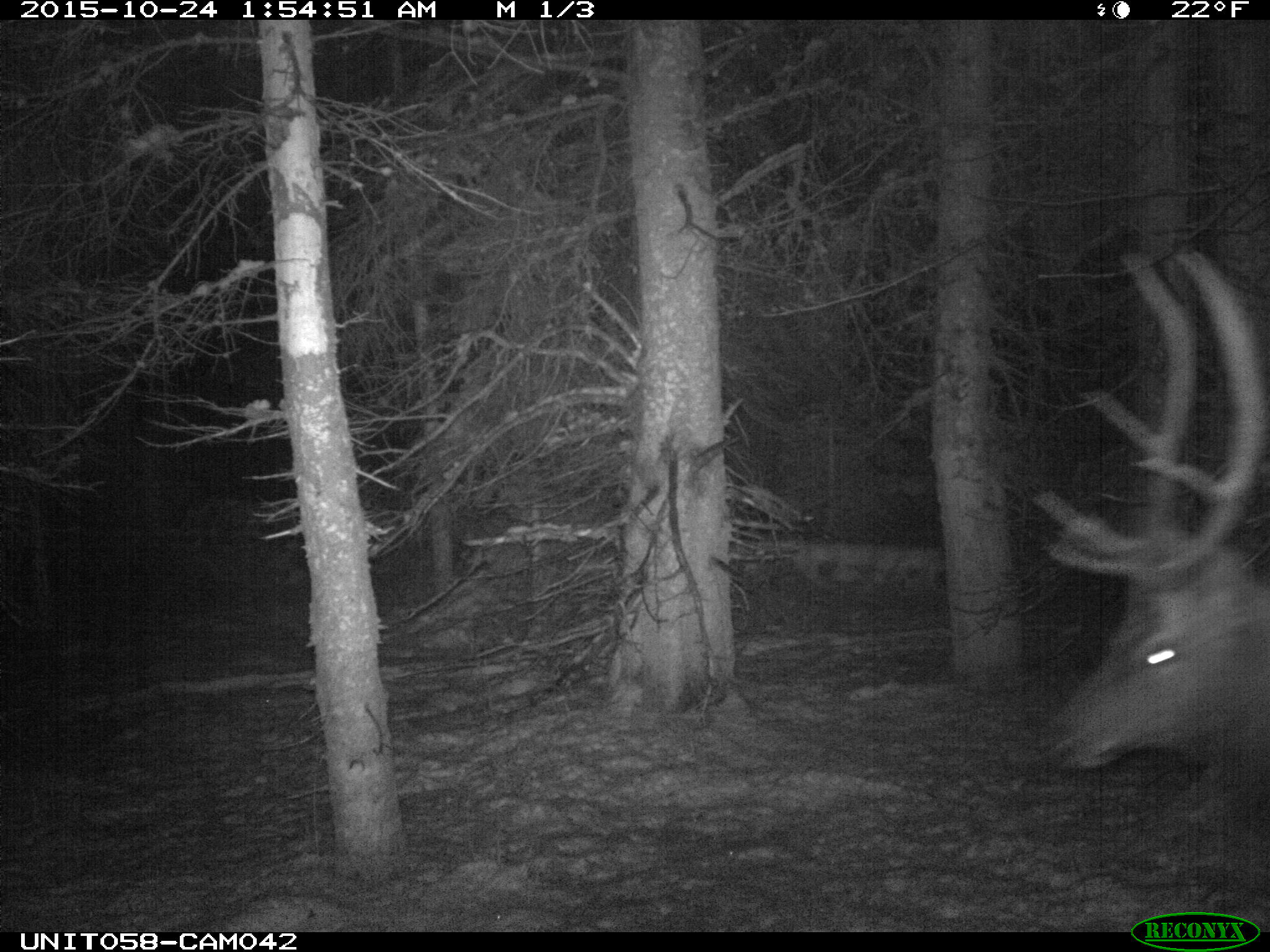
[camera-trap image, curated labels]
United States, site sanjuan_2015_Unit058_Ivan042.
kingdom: Animalia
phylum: Chordata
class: Mammalia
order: Artiodactyla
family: Cervidae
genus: Cervus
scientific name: Cervus elaphus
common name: red deer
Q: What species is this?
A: Cervus elaphus (red deer).